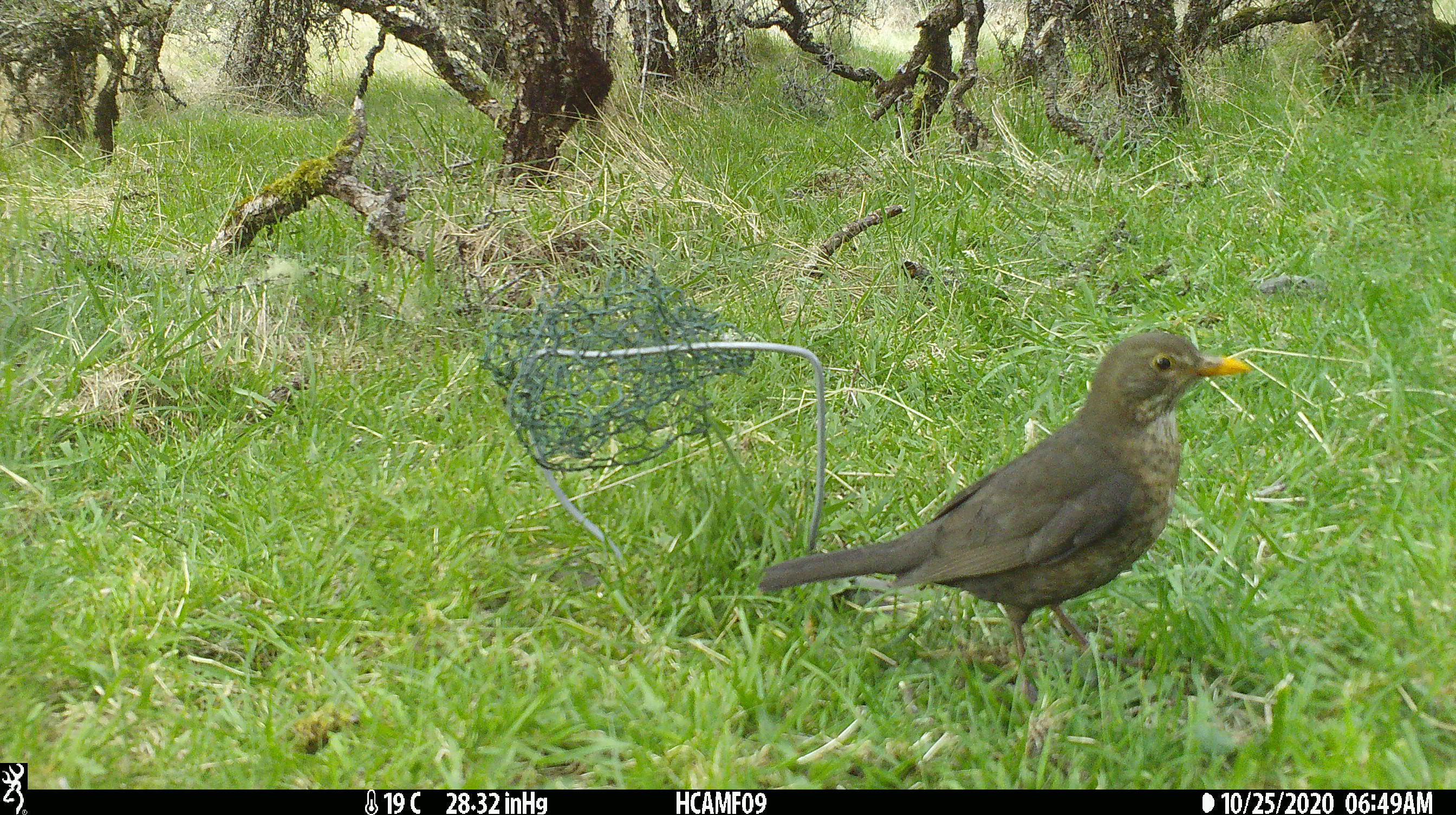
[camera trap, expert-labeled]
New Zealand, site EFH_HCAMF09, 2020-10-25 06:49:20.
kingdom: Animalia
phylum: Chordata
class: Aves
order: Passeriformes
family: Turdidae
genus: Turdus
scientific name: Turdus merula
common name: eurasian blackbird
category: blackbird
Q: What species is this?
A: Blackbird (eurasian blackbird) (Turdus merula).